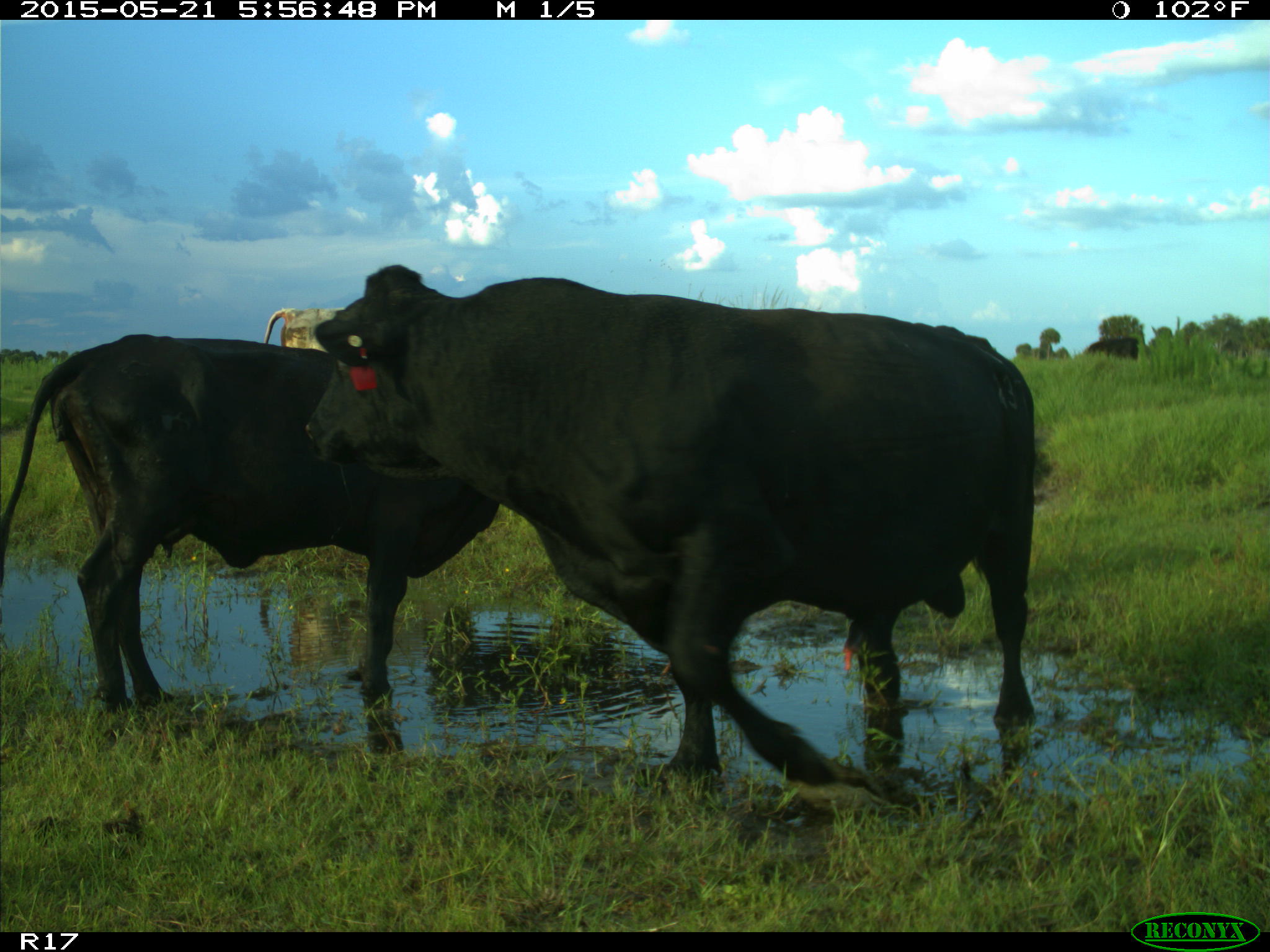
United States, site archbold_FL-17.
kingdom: Animalia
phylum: Chordata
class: Mammalia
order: Artiodactyla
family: Bovidae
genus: Bos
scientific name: Bos taurus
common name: domestic cow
Bos taurus (domestic cow).